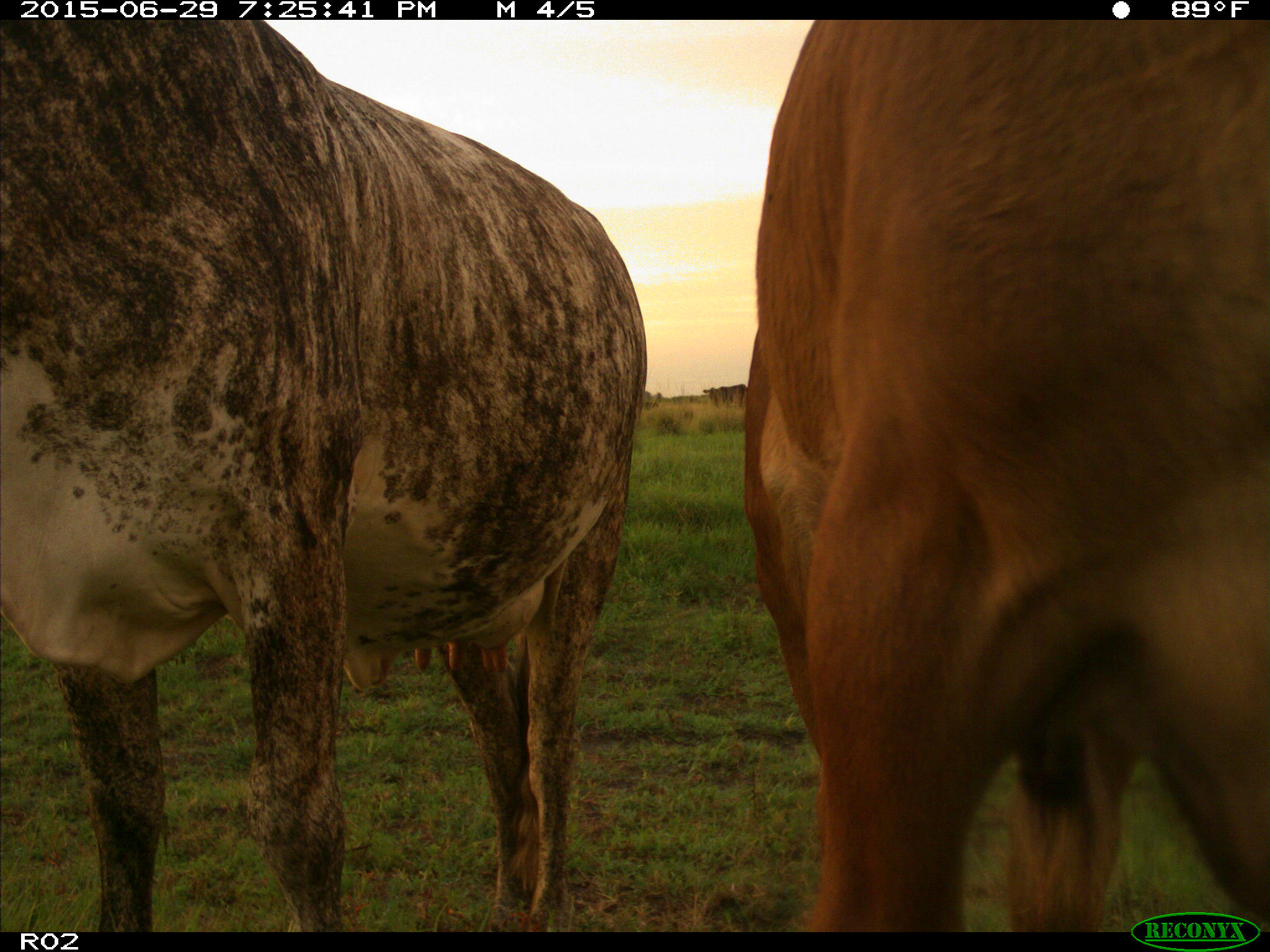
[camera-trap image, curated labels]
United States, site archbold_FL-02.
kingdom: Animalia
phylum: Chordata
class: Mammalia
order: Artiodactyla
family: Bovidae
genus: Bos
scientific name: Bos taurus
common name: domestic cow